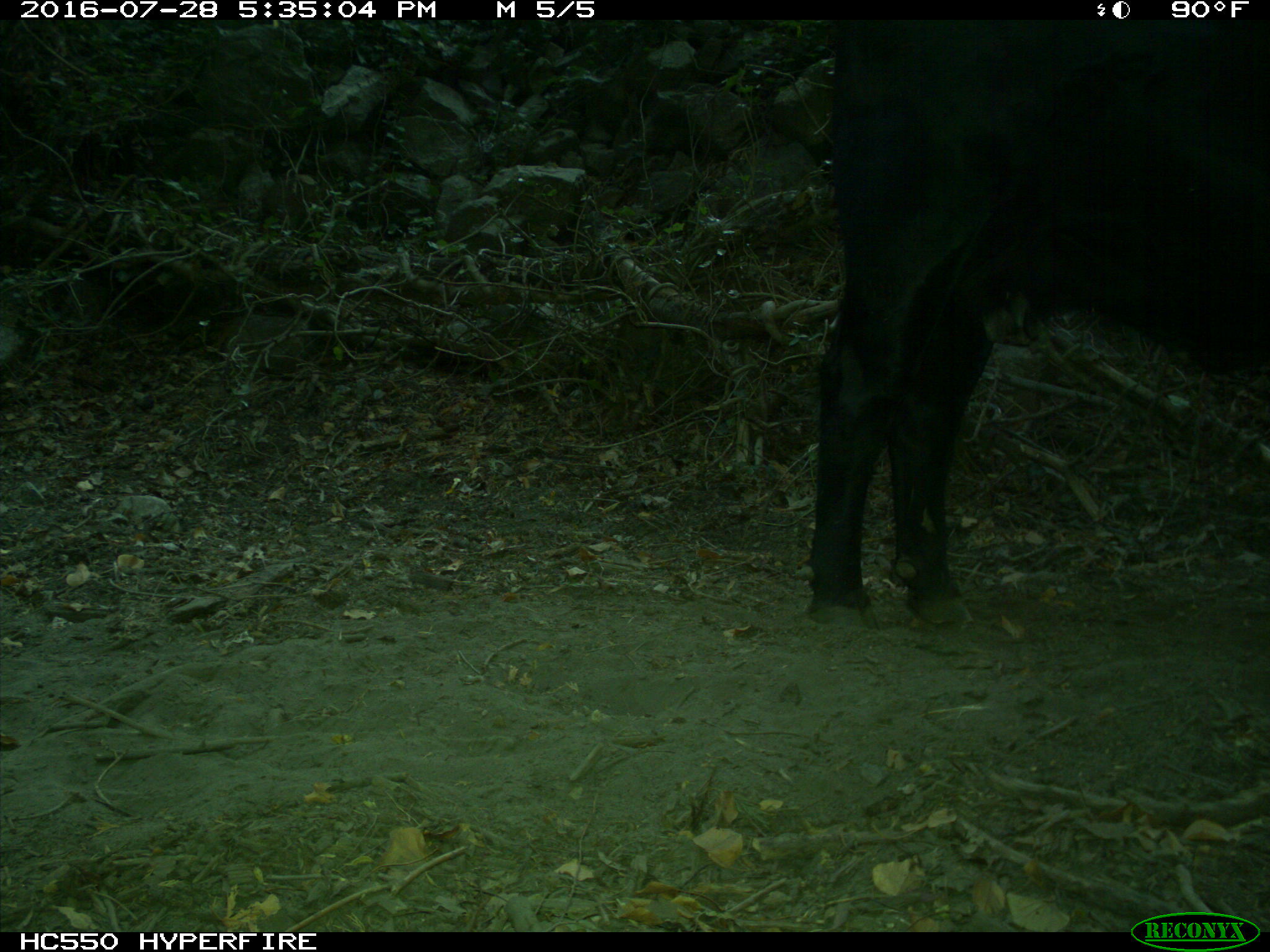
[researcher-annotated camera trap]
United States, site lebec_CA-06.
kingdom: Animalia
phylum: Chordata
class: Mammalia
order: Artiodactyla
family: Bovidae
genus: Bos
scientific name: Bos taurus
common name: domestic cow